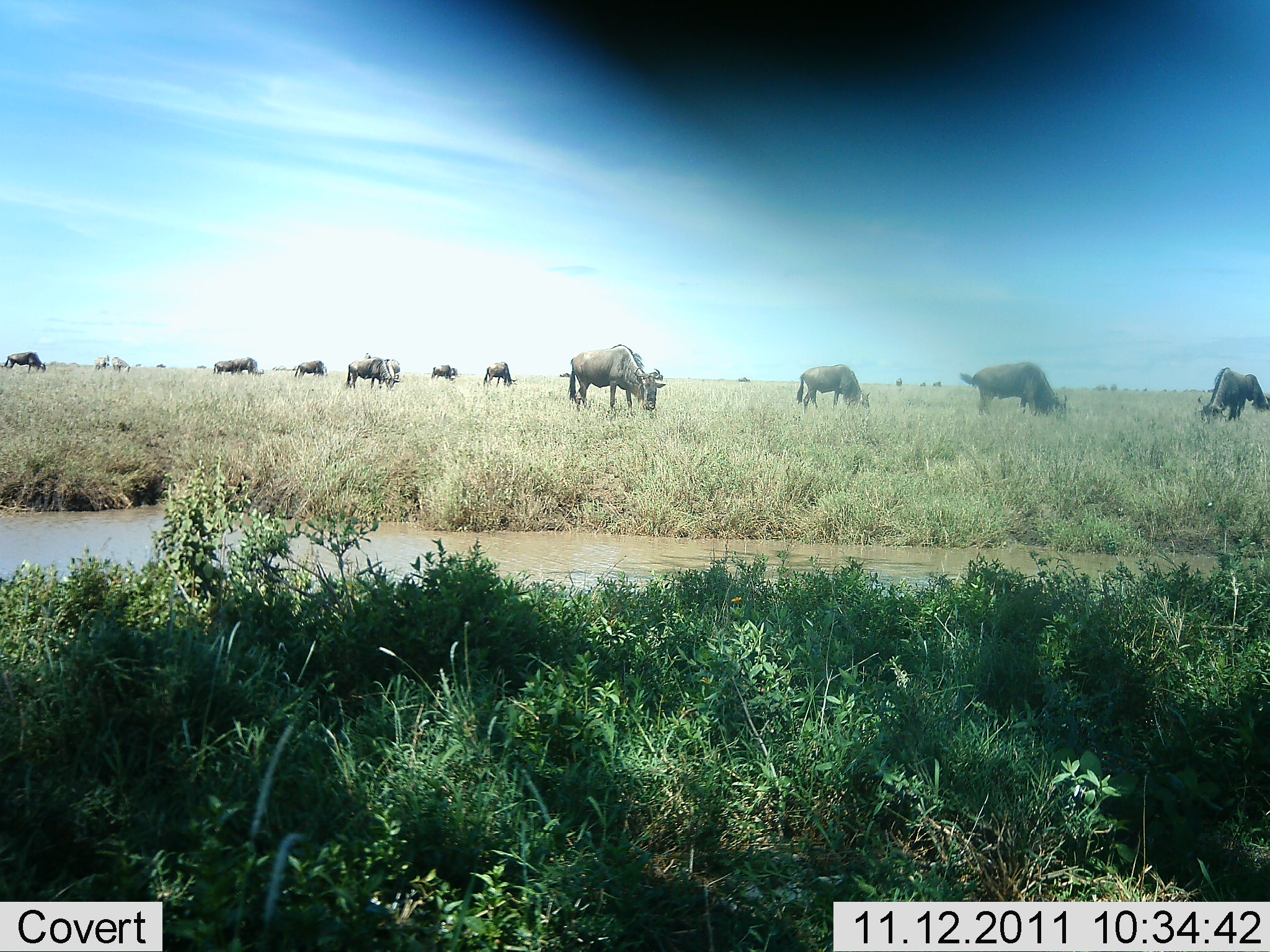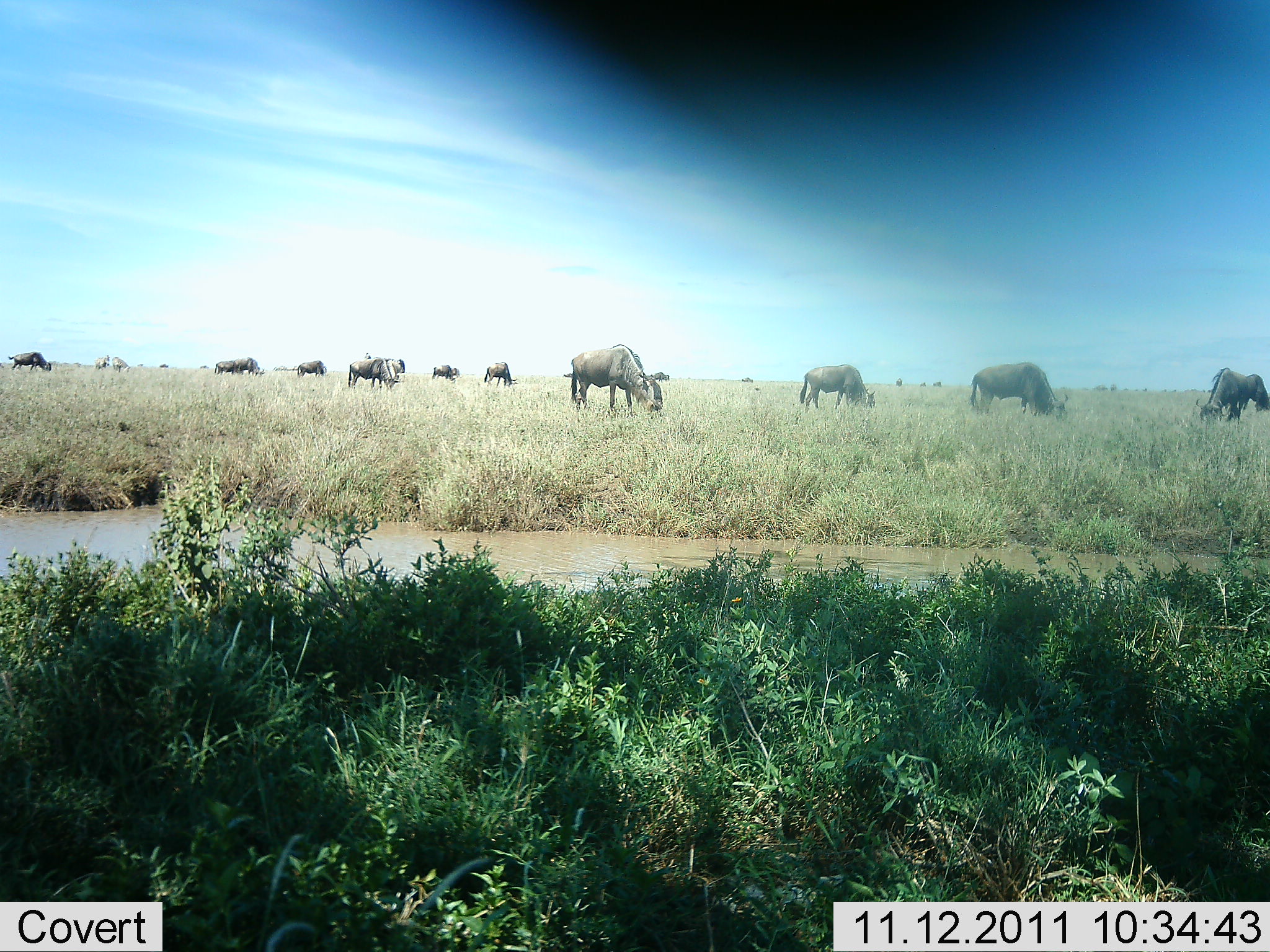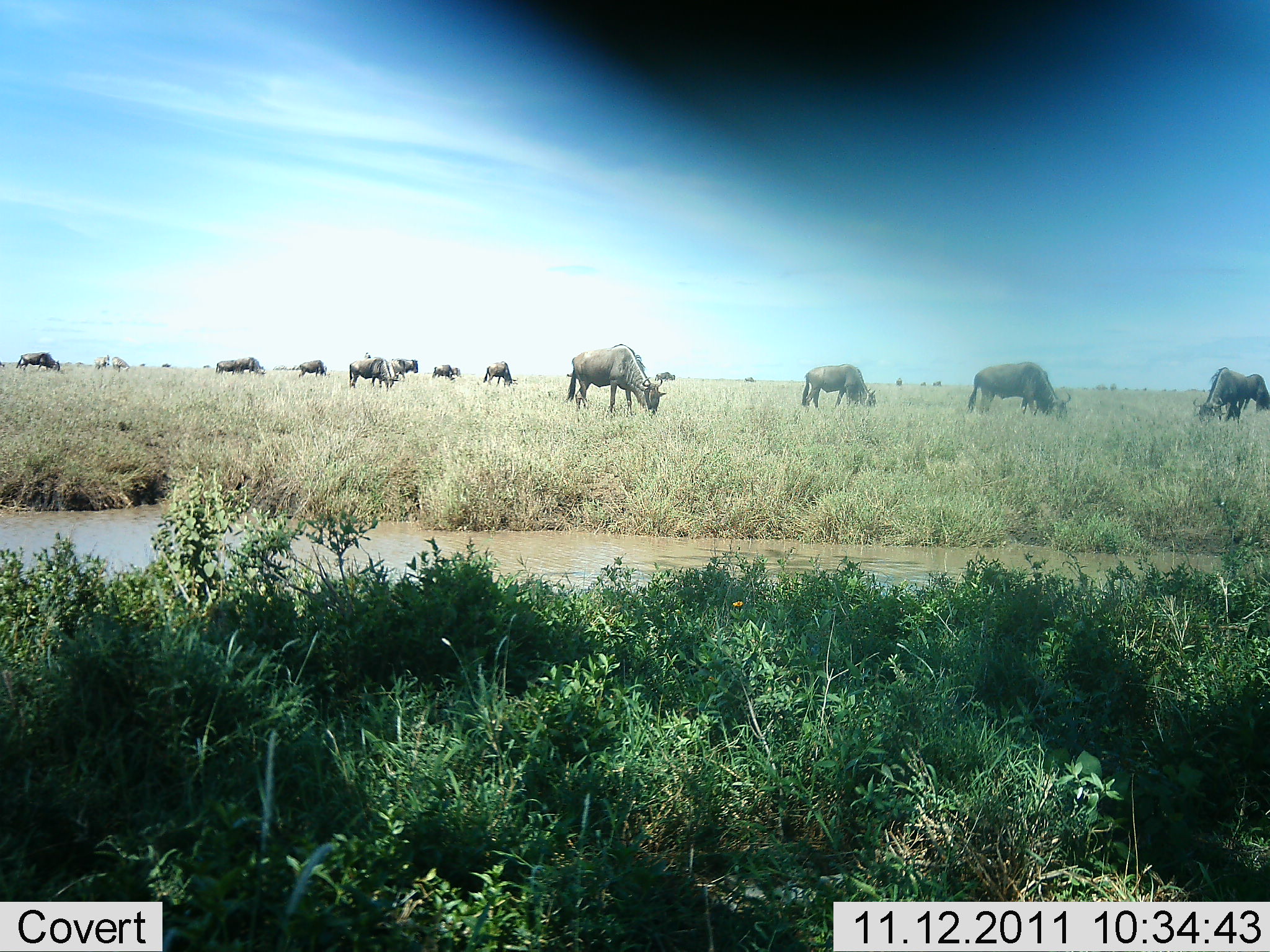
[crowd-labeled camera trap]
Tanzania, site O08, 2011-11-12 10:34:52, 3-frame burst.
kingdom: Animalia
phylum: Chordata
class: Mammalia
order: Artiodactyla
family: Bovidae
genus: Connochaetes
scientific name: Connochaetes taurinus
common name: blue wildebeest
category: wildebeest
Wildebeest (blue wildebeest) (Connochaetes taurinus), count 11-50. Behavior (volunteer vote fractions): standing 38%, resting 23%, moving 15%, interacting 8%. Young present (vote fraction): 0%. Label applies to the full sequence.